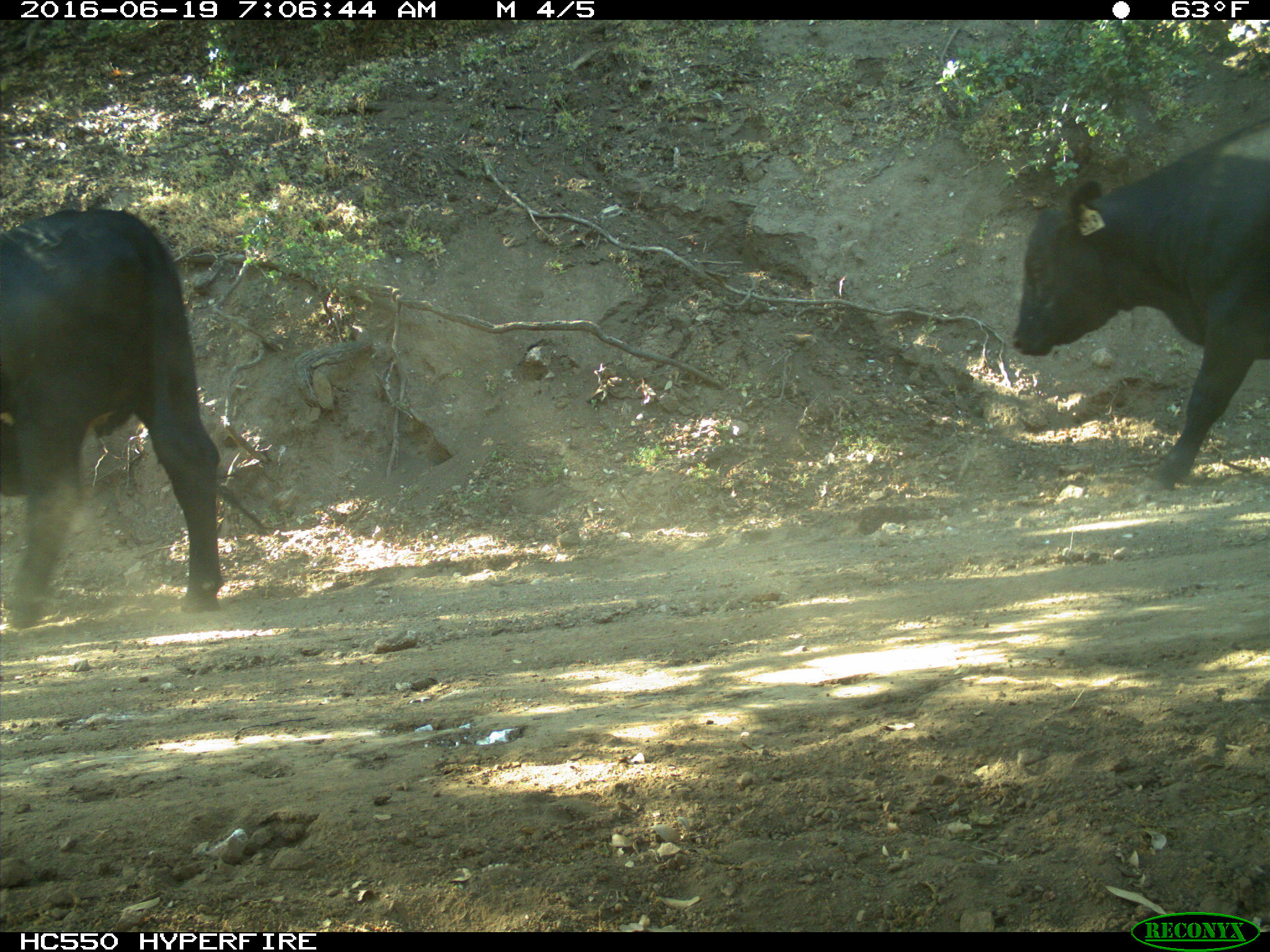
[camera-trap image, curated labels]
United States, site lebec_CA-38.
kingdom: Animalia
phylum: Chordata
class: Mammalia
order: Artiodactyla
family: Bovidae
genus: Bos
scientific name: Bos taurus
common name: domestic cow